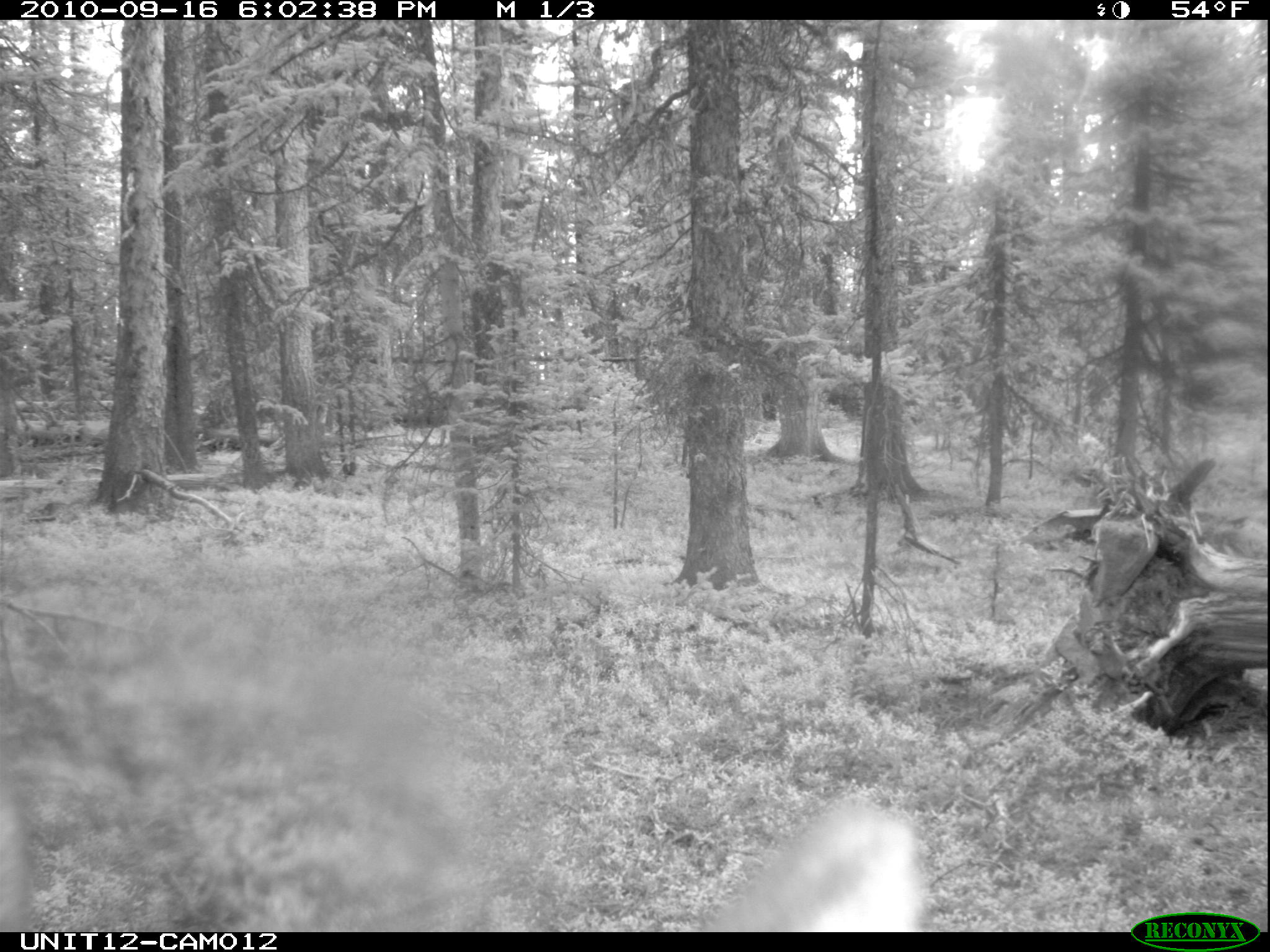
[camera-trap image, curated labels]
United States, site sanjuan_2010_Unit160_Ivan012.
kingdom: Animalia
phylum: Chordata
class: Mammalia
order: Artiodactyla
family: Cervidae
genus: Cervus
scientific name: Cervus elaphus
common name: red deer